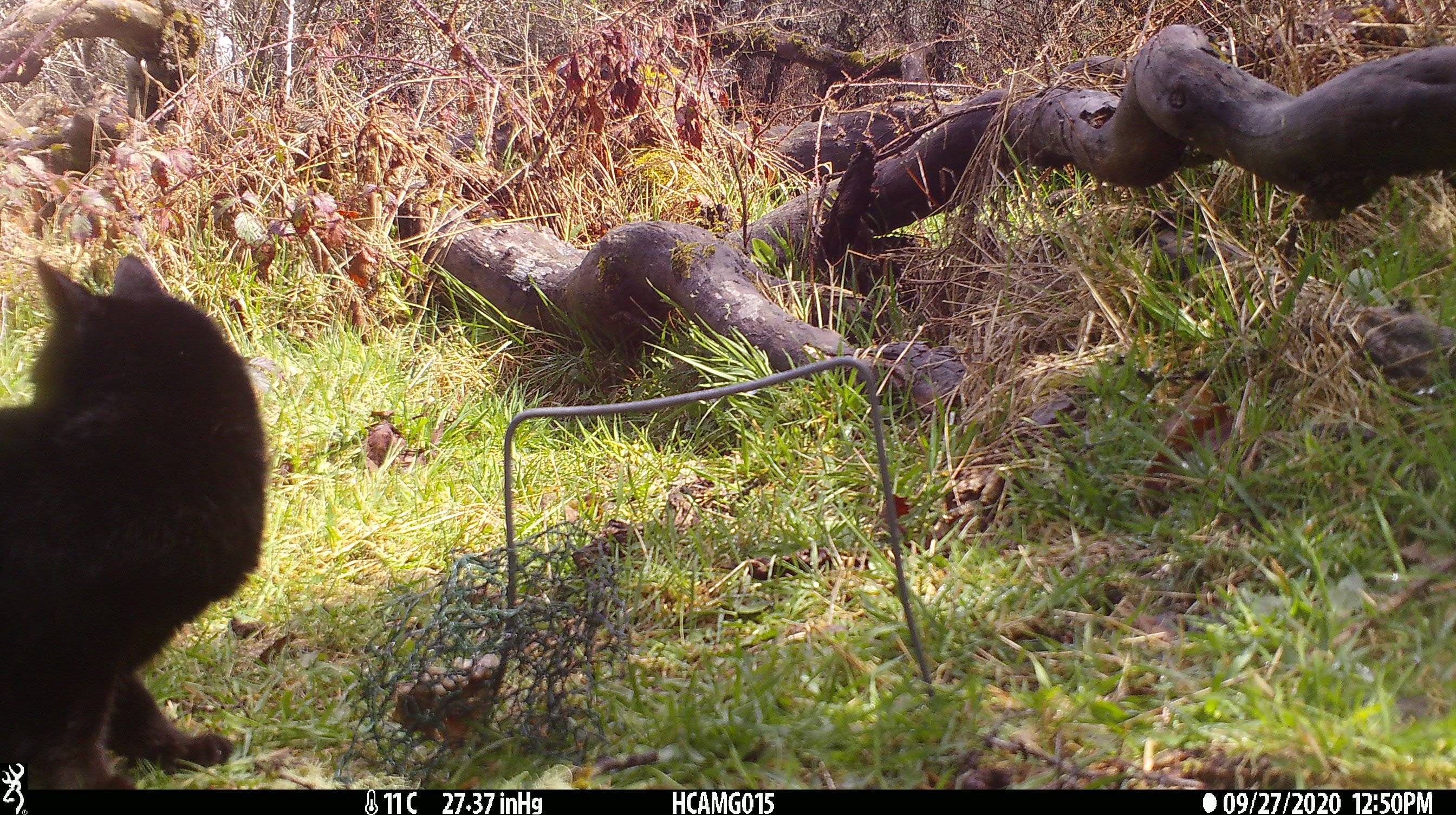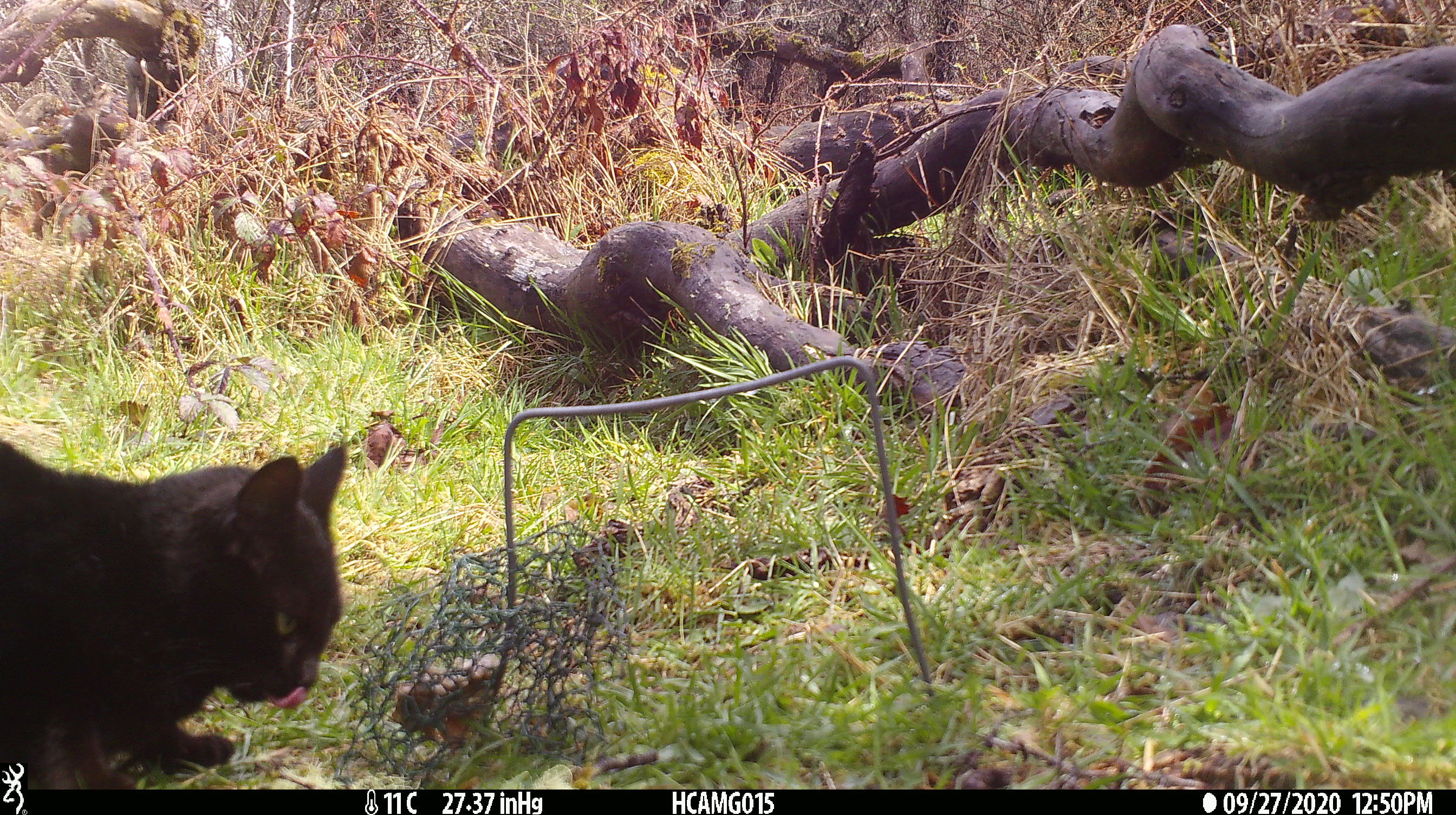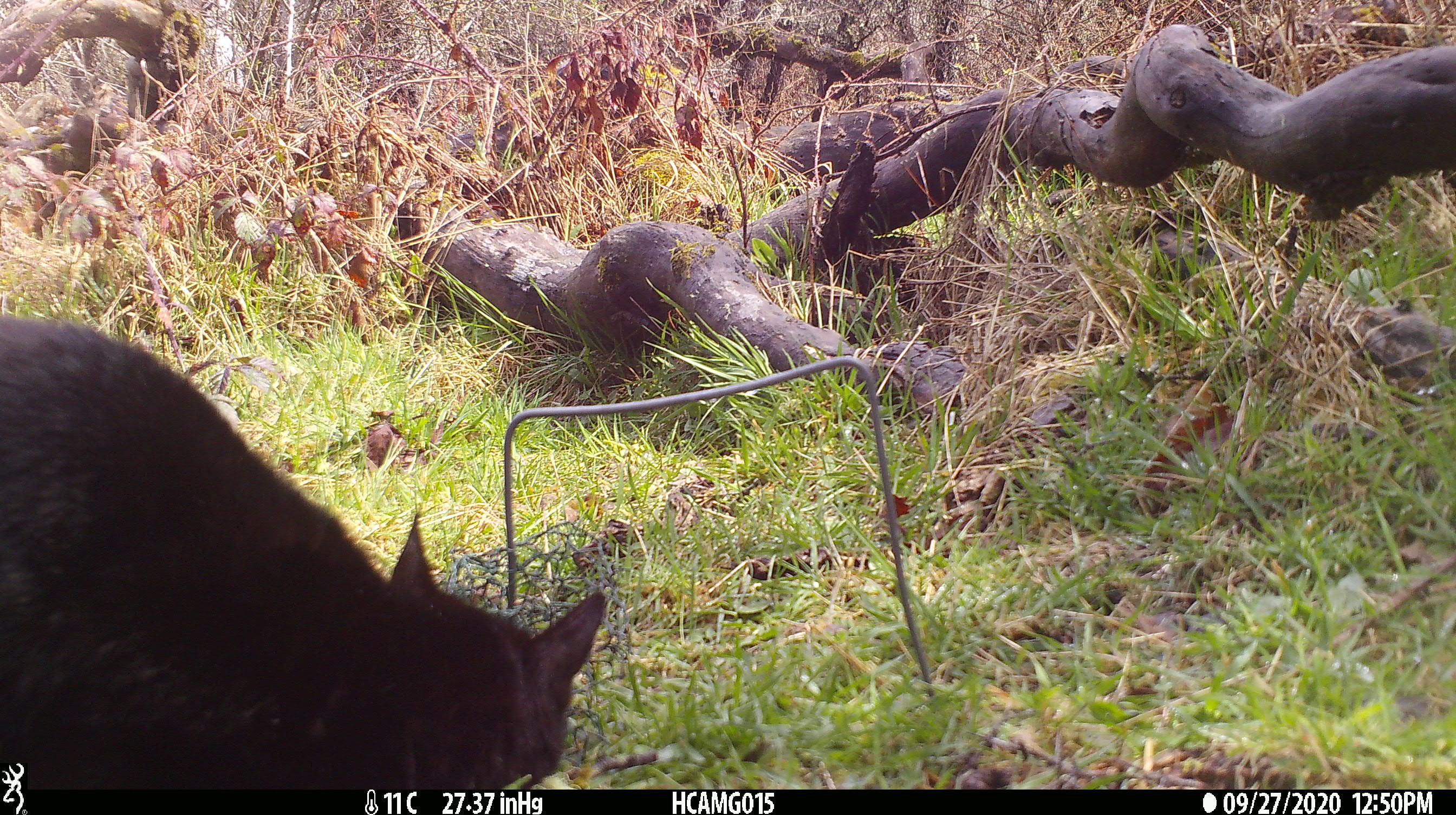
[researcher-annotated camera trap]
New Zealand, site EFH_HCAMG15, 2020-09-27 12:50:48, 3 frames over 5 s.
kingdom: Animalia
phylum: Chordata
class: Mammalia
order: Carnivora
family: Felidae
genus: Felis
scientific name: Felis catus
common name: domestic cat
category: cat